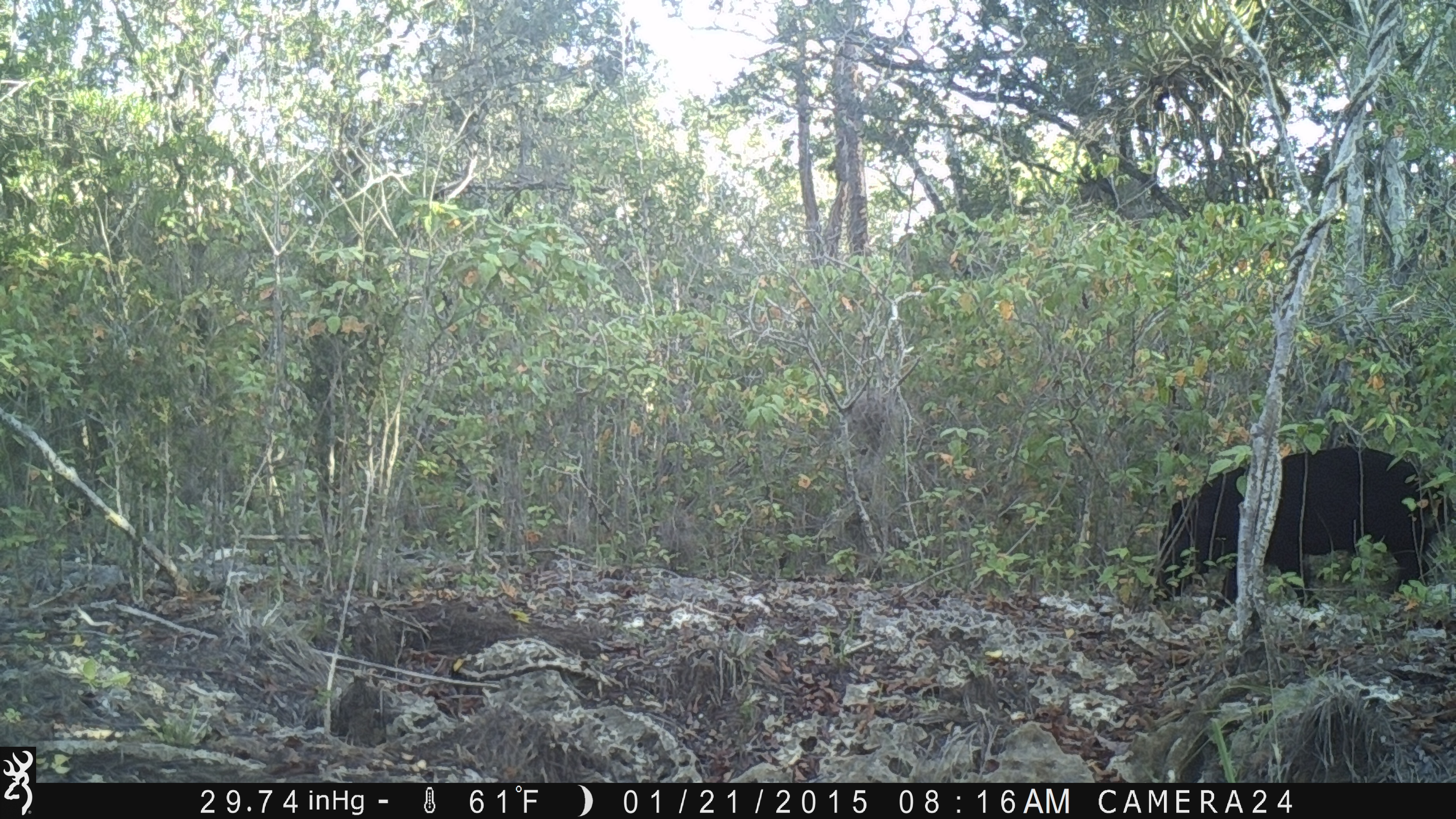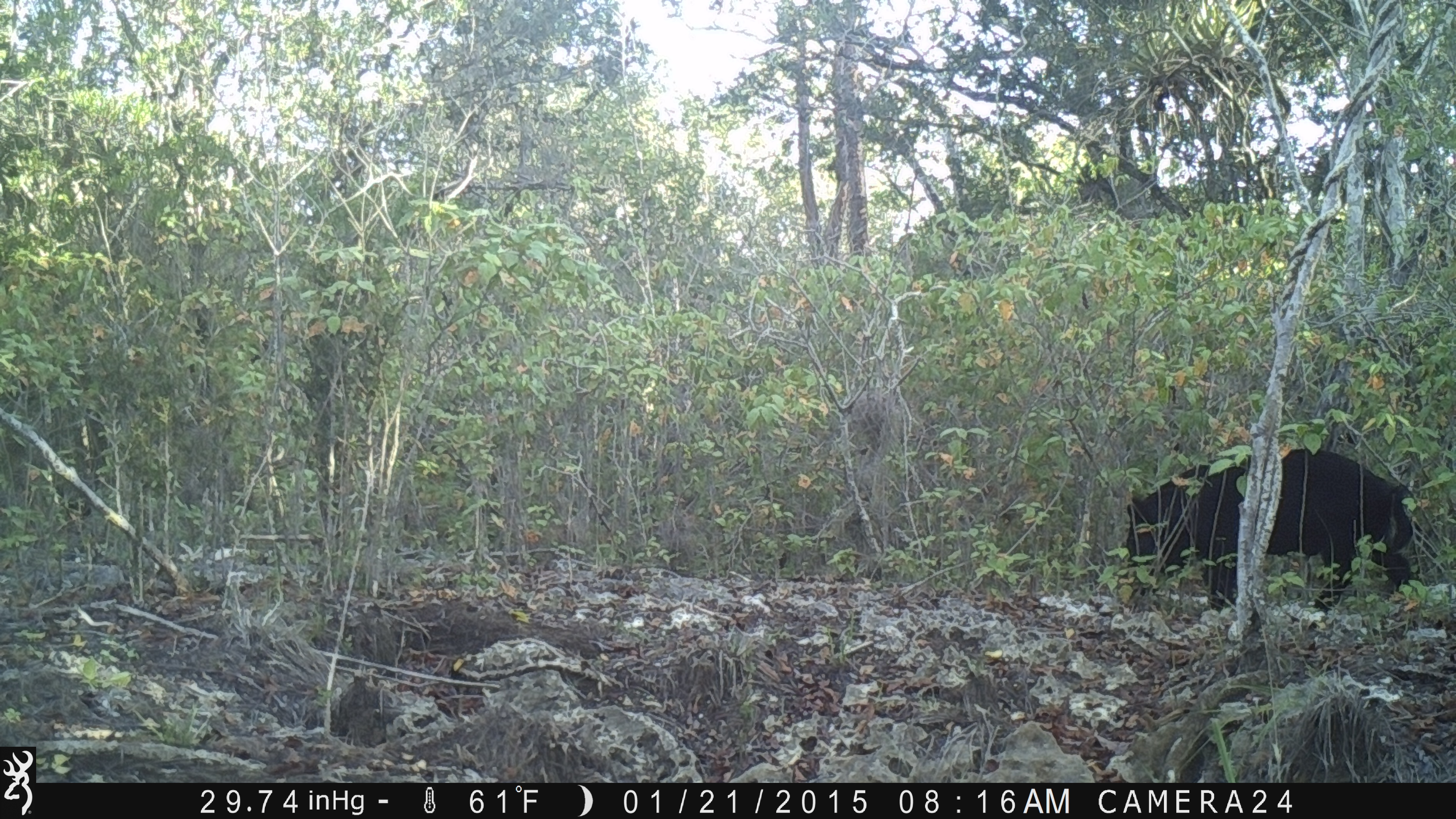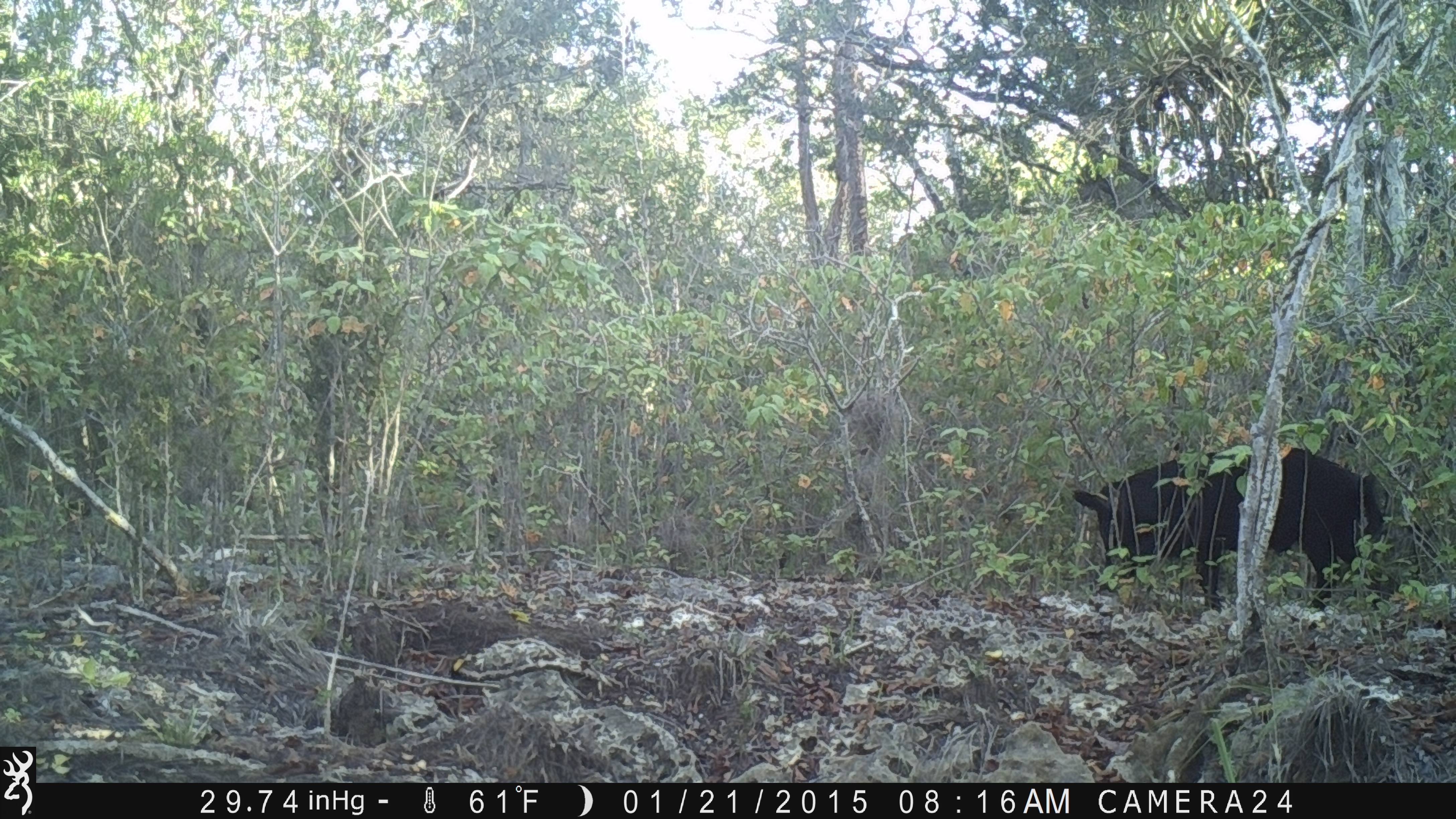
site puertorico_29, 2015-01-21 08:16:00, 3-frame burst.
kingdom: Animalia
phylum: Chordata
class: Mammalia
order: Artiodactyla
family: Suidae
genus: Sus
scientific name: Sus scrofa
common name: pig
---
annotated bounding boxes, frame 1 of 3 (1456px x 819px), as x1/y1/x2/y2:
pig: 1142/435/1454/624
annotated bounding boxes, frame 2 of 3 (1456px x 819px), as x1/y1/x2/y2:
pig: 1116/447/1420/614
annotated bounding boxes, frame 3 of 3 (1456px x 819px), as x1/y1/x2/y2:
pig: 1064/444/1392/609